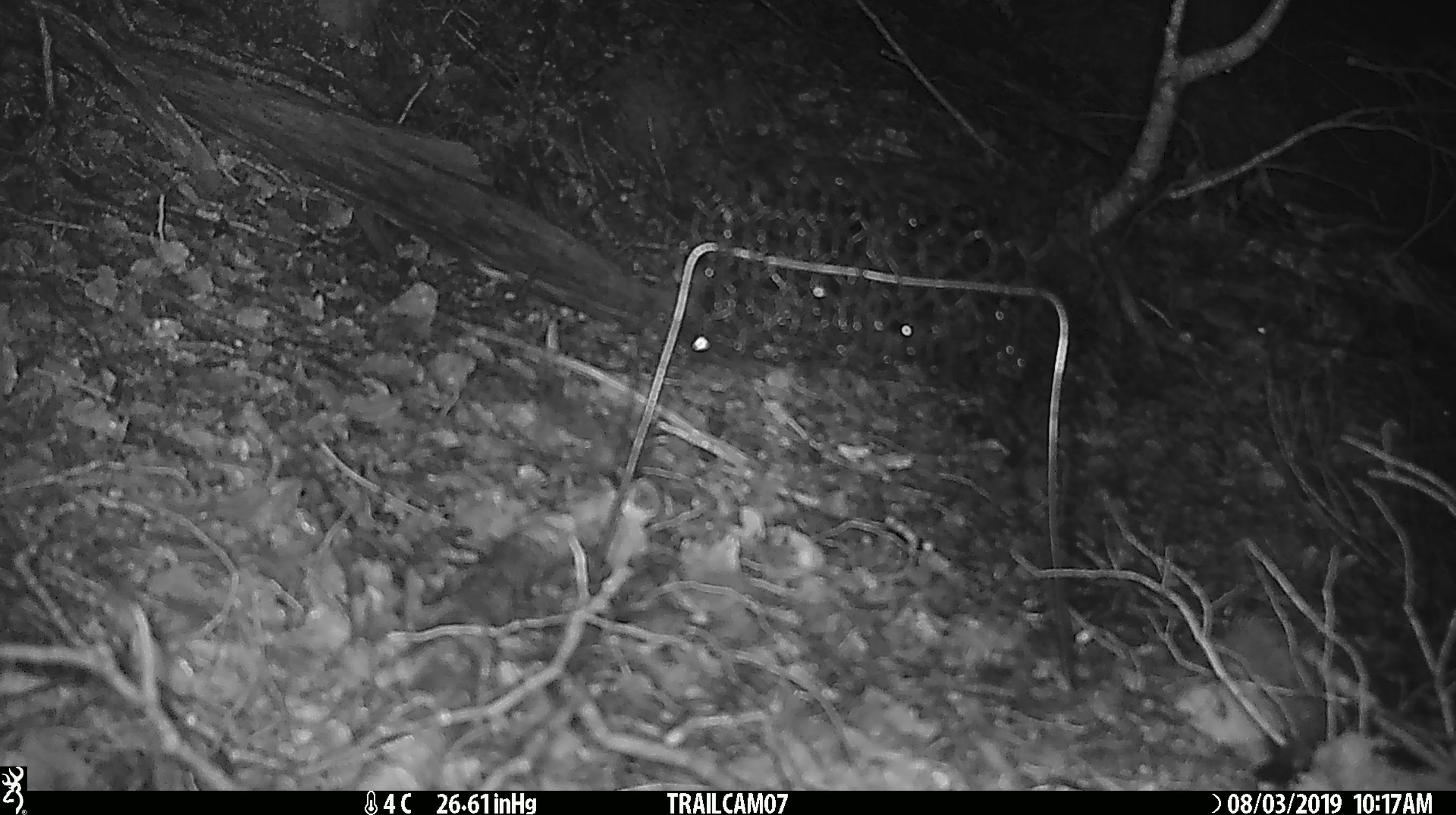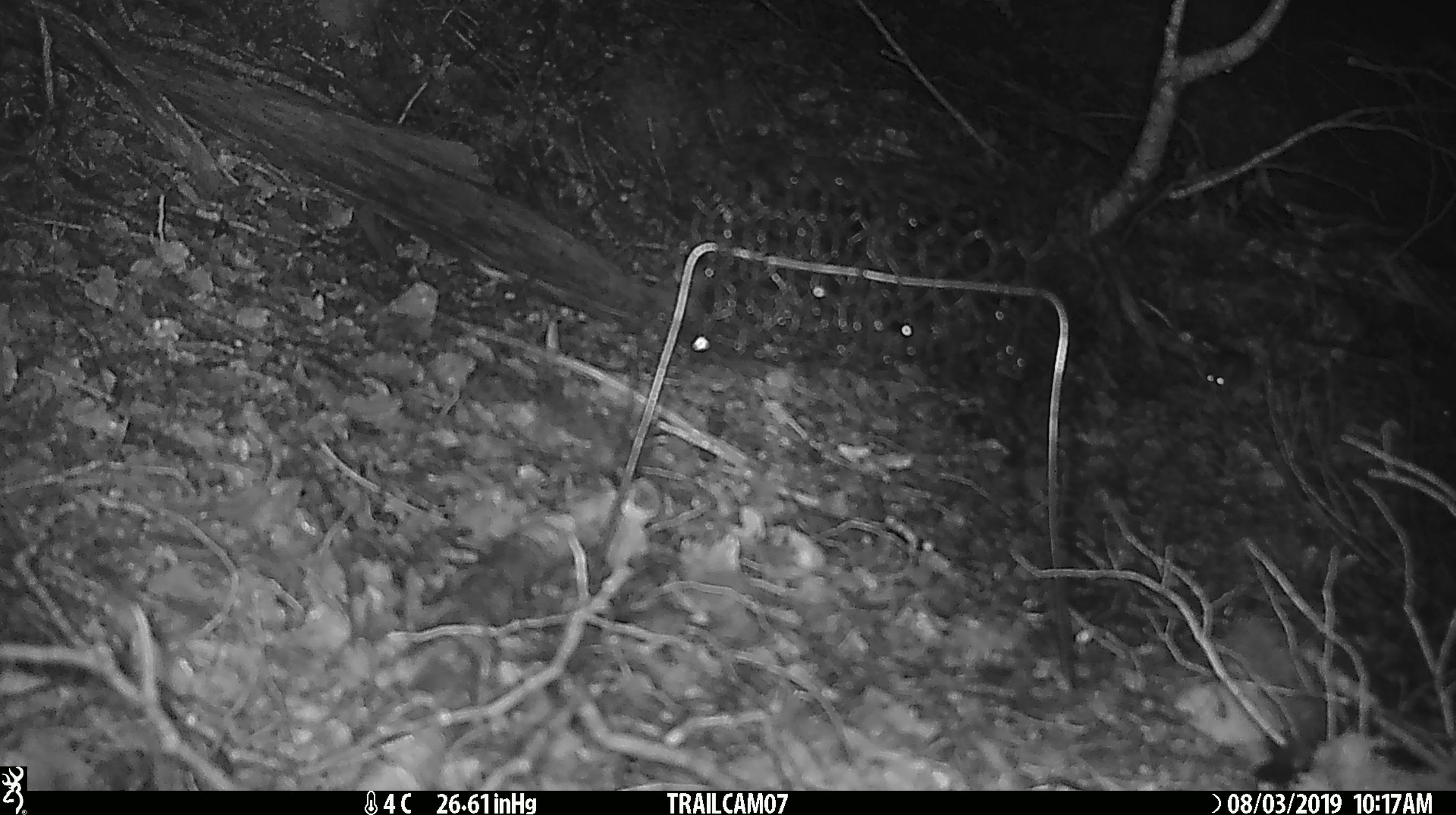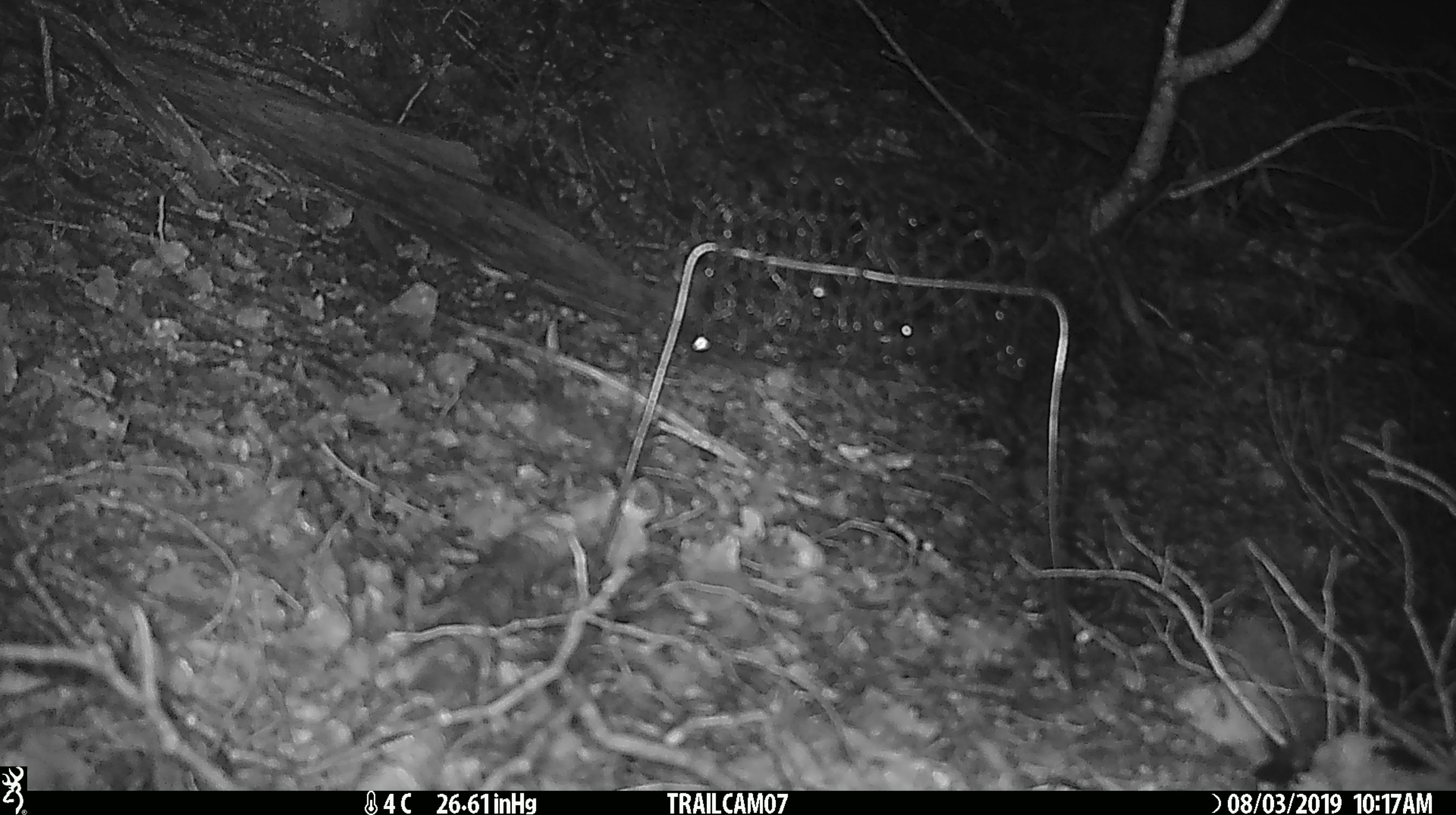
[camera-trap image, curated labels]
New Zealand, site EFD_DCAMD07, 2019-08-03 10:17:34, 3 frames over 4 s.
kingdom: Animalia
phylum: Chordata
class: Mammalia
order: Rodentia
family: Muridae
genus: Mus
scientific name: Mus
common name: mouse